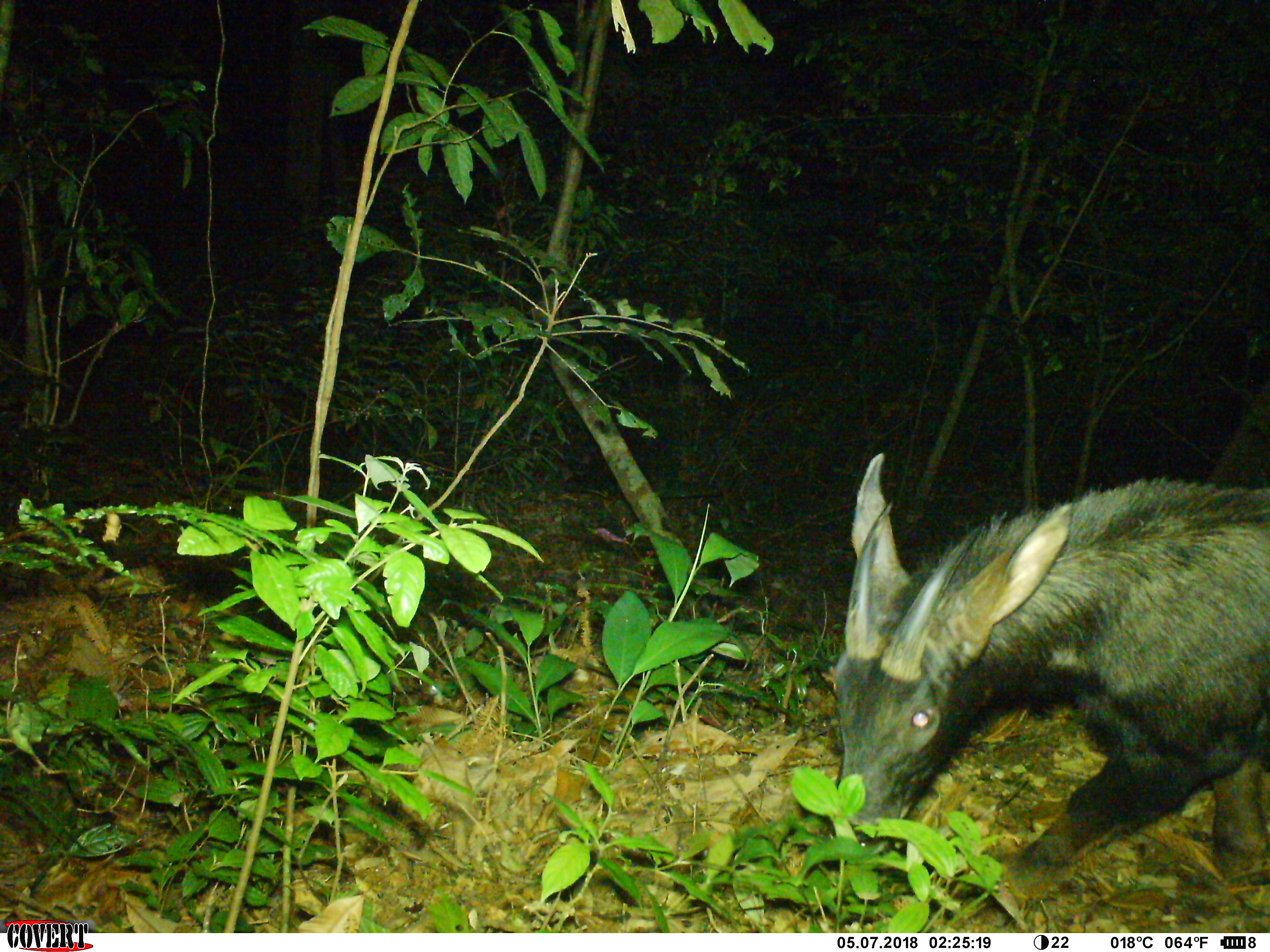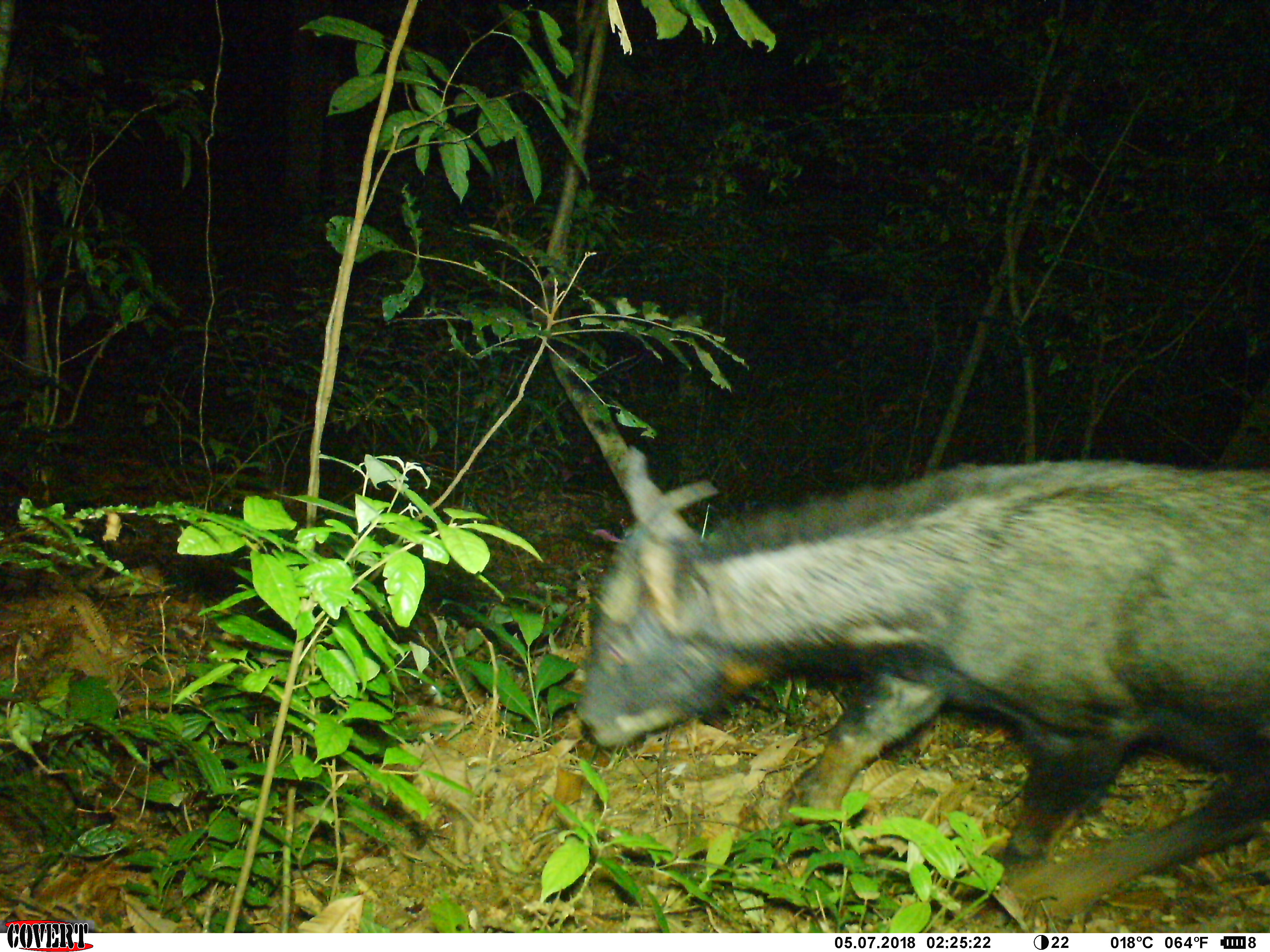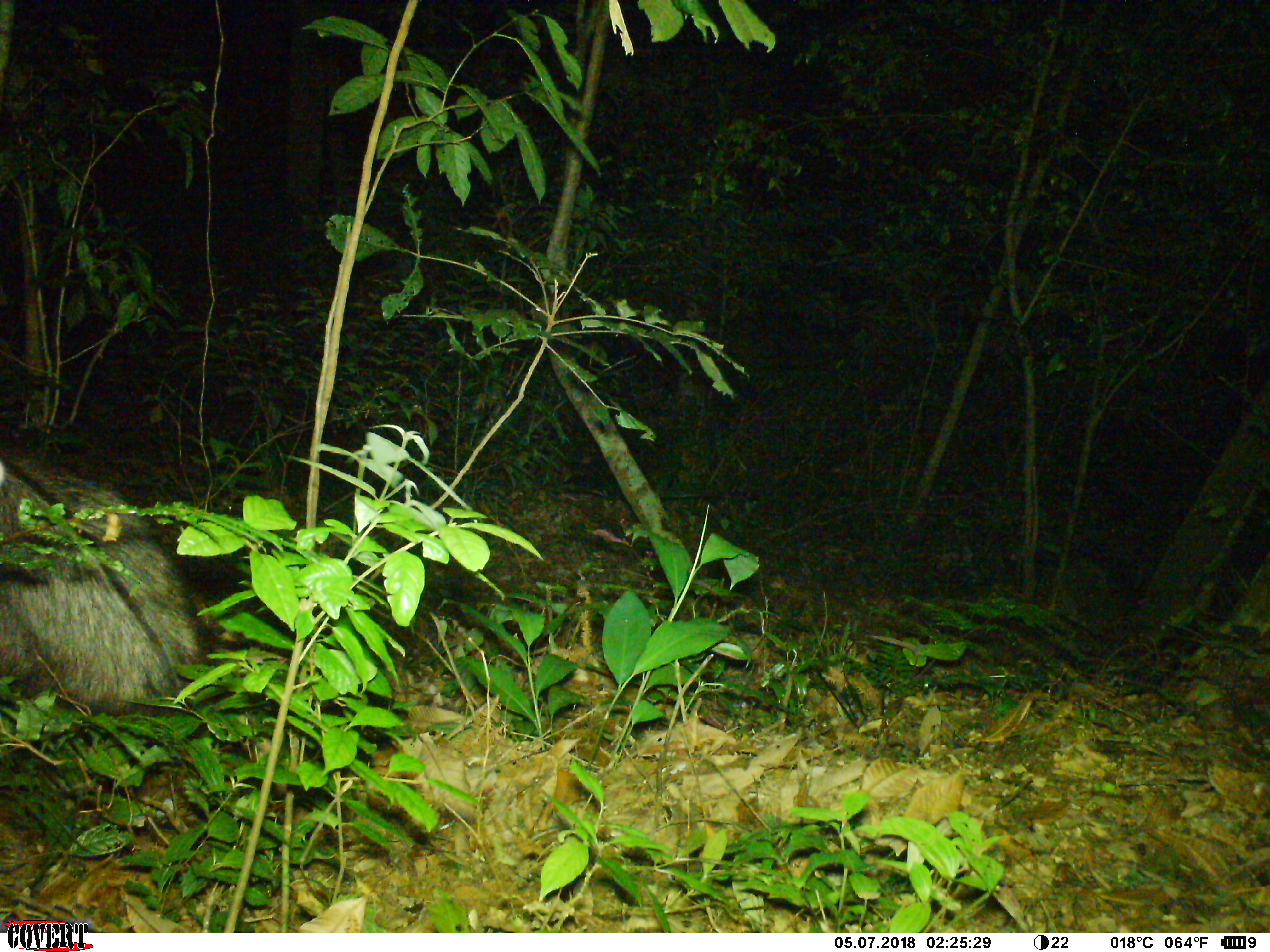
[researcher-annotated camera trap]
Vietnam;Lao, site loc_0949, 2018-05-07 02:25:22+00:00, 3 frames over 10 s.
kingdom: Animalia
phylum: Chordata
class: Mammalia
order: Artiodactyla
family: Bovidae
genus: Capricornis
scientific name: Capricornis sumatraensis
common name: chinese serow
Chinese serow (Capricornis sumatraensis). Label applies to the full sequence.